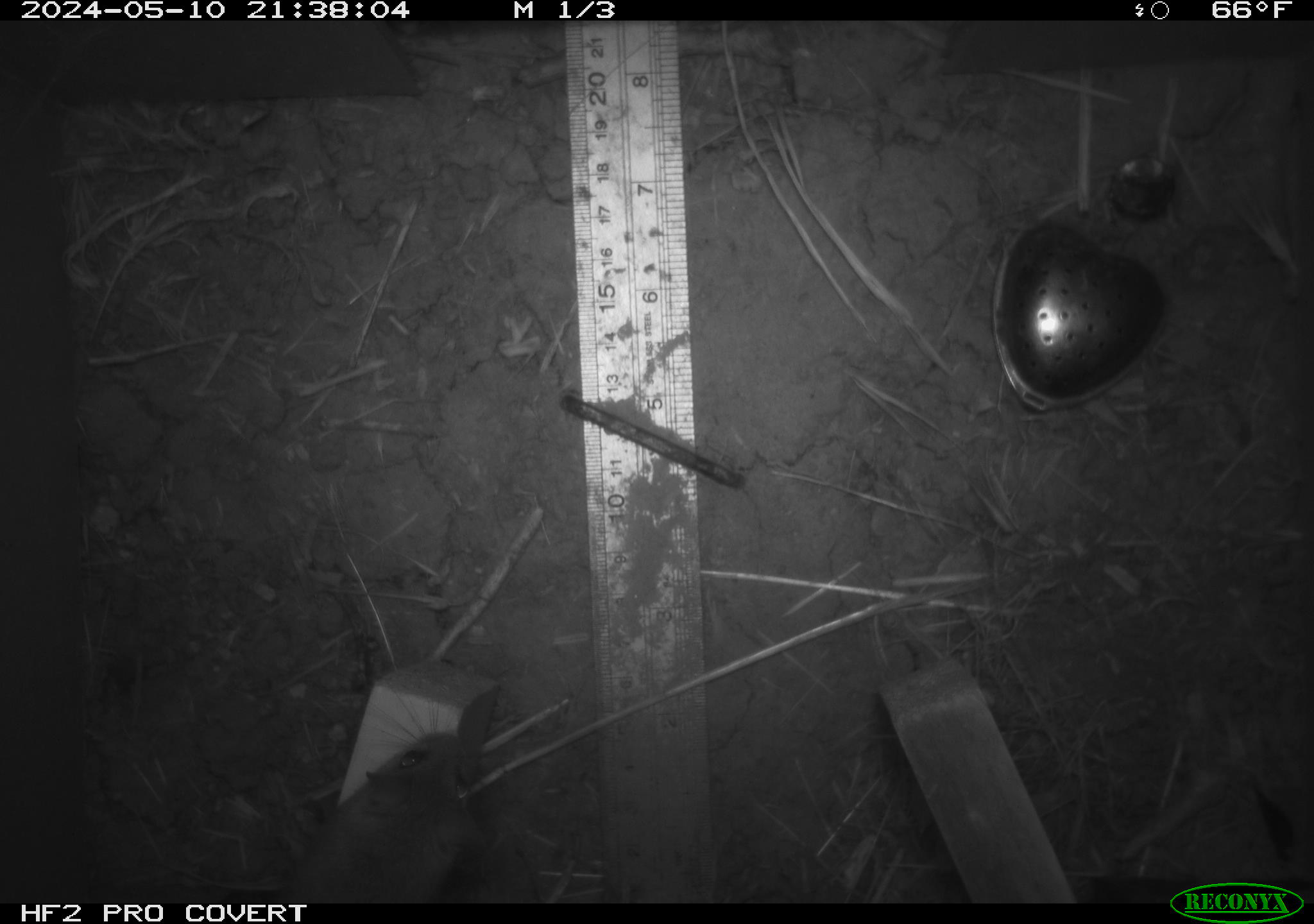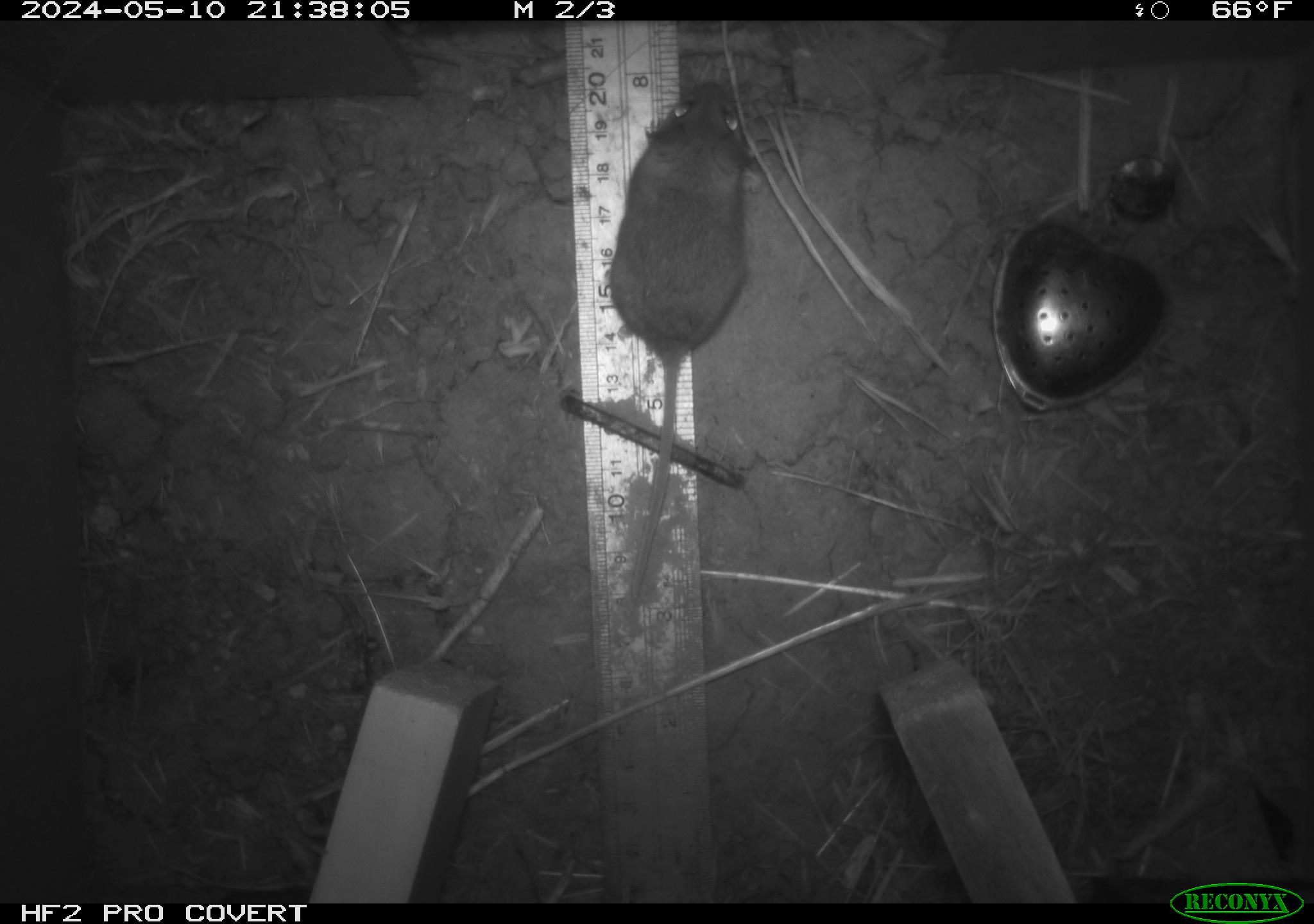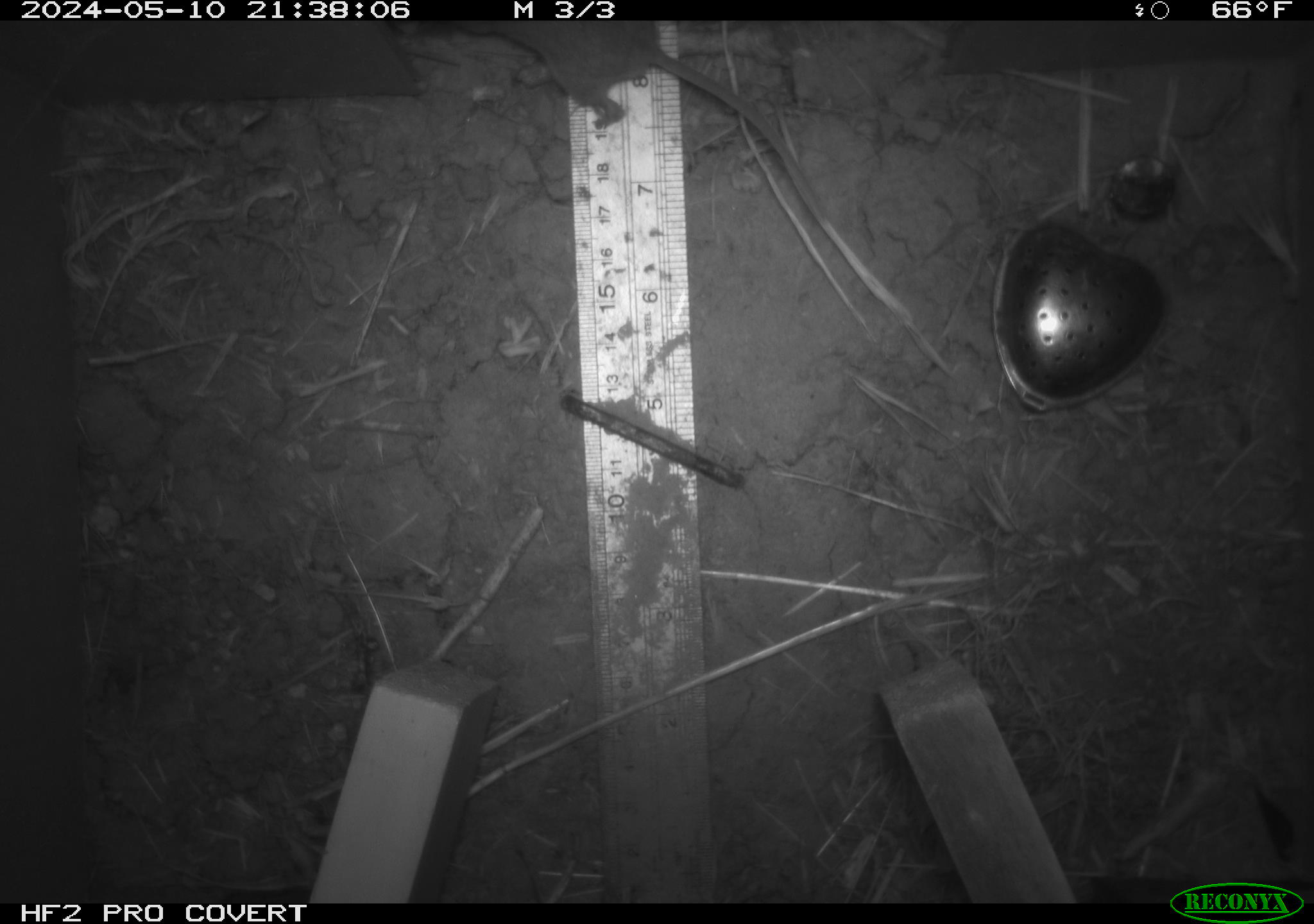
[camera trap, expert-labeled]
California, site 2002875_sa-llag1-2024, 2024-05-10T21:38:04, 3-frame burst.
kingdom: Animalia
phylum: Chordata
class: Mammalia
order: Rodentia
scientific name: Rodentia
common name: mouse species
Mouse species (Rodentia).